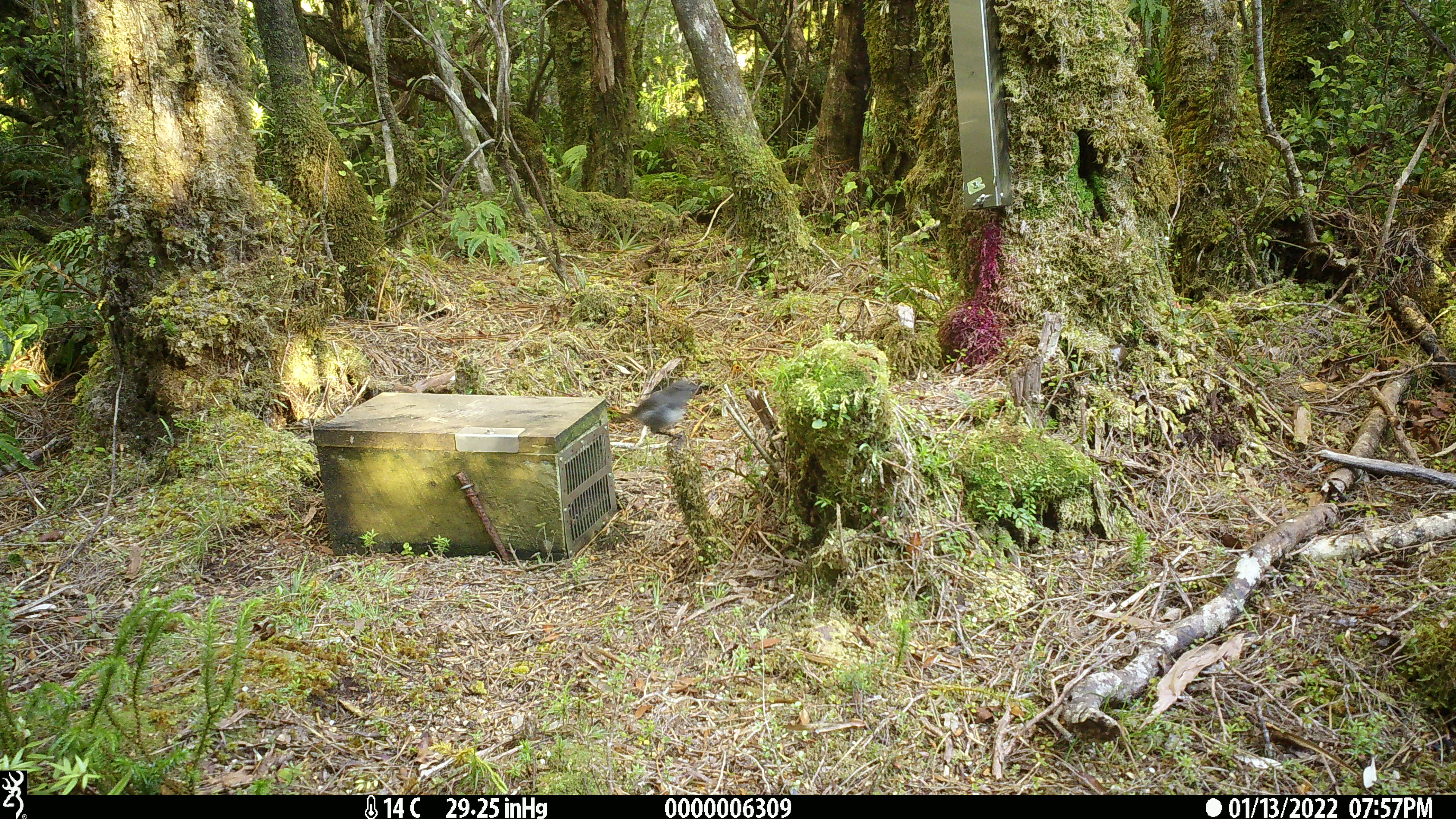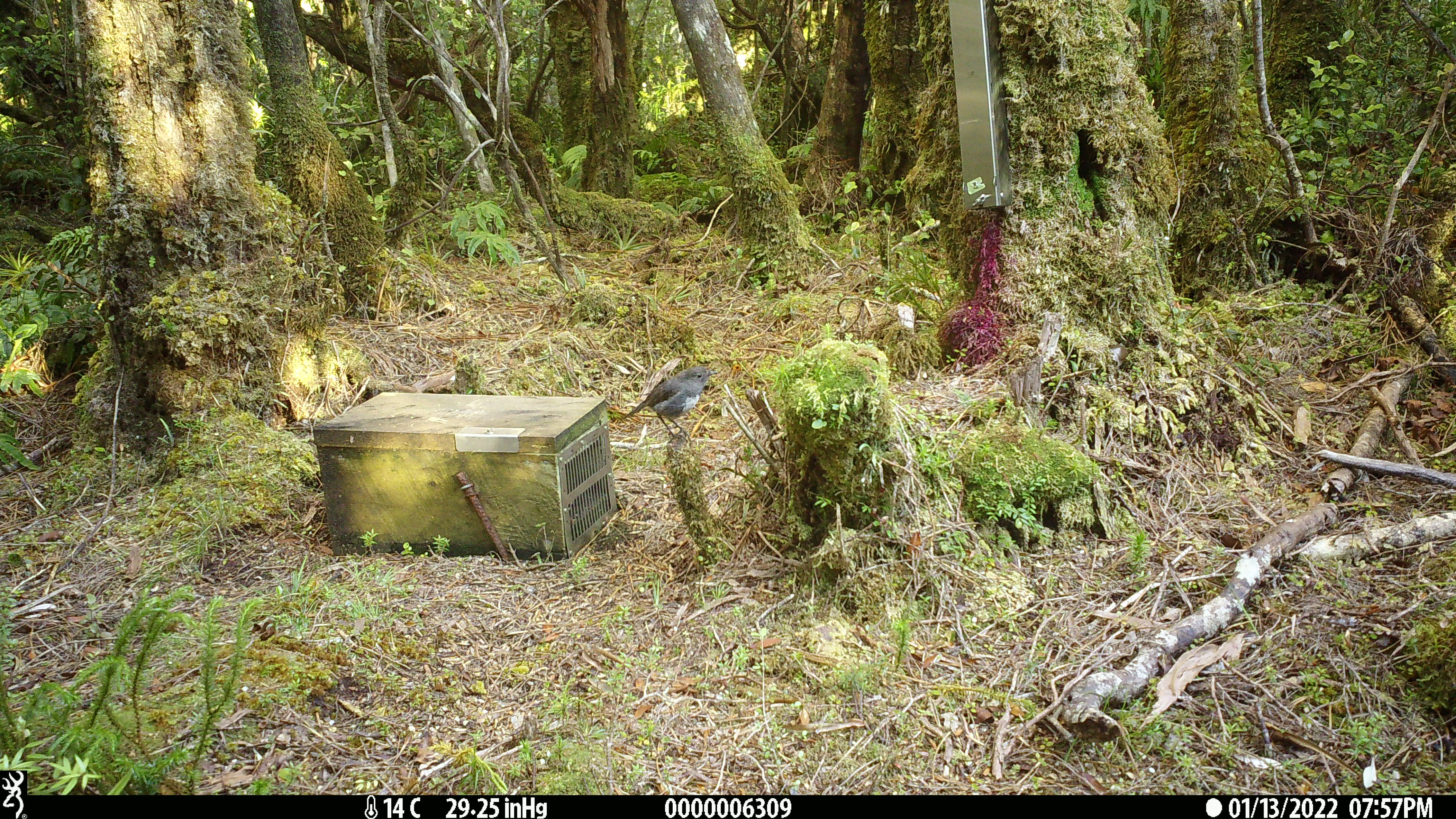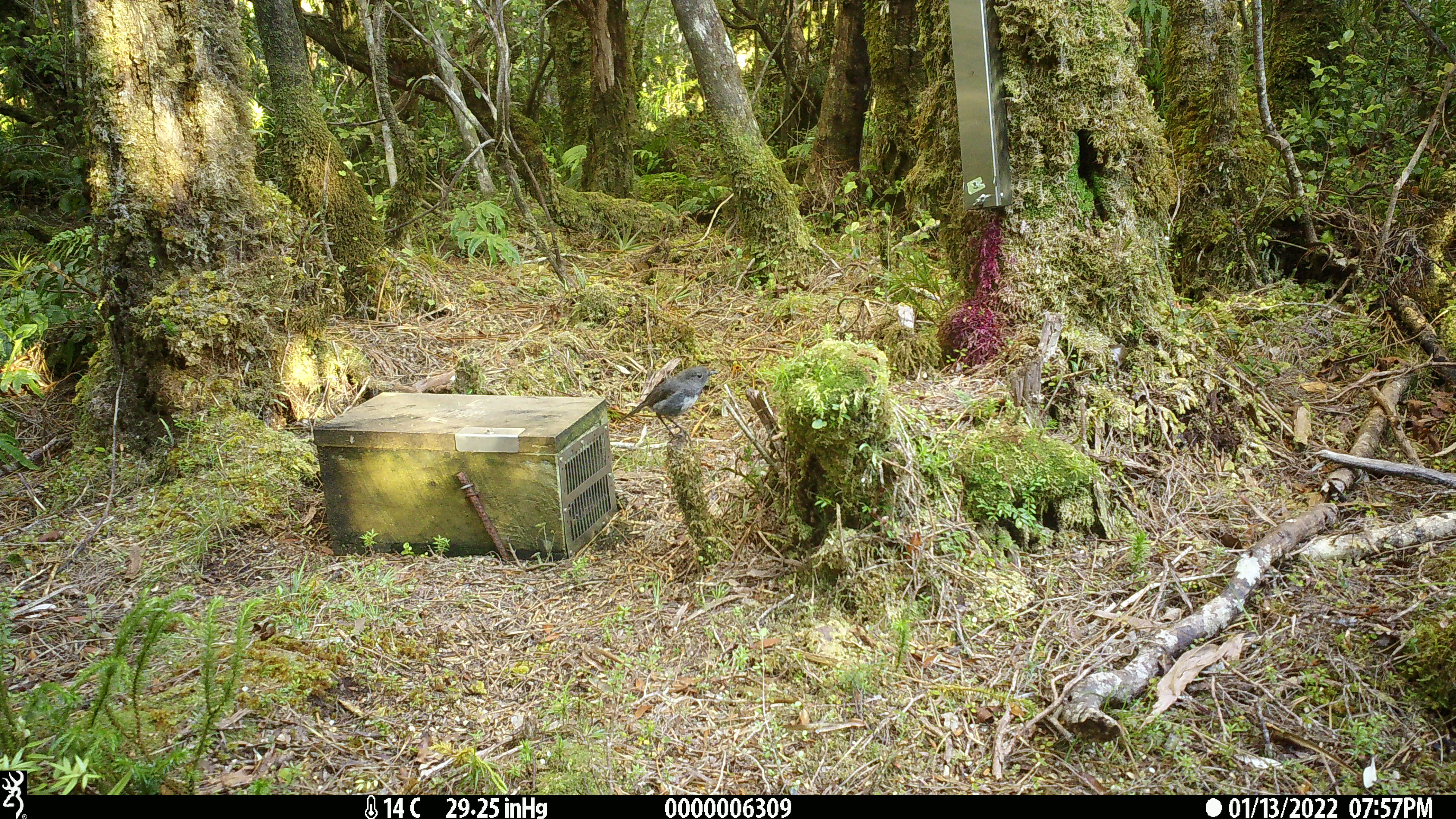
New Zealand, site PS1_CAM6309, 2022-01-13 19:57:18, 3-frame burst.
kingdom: Animalia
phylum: Chordata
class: Aves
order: Passeriformes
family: Petroicidae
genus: Petroica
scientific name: Petroica australis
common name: new zealand robin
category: robin